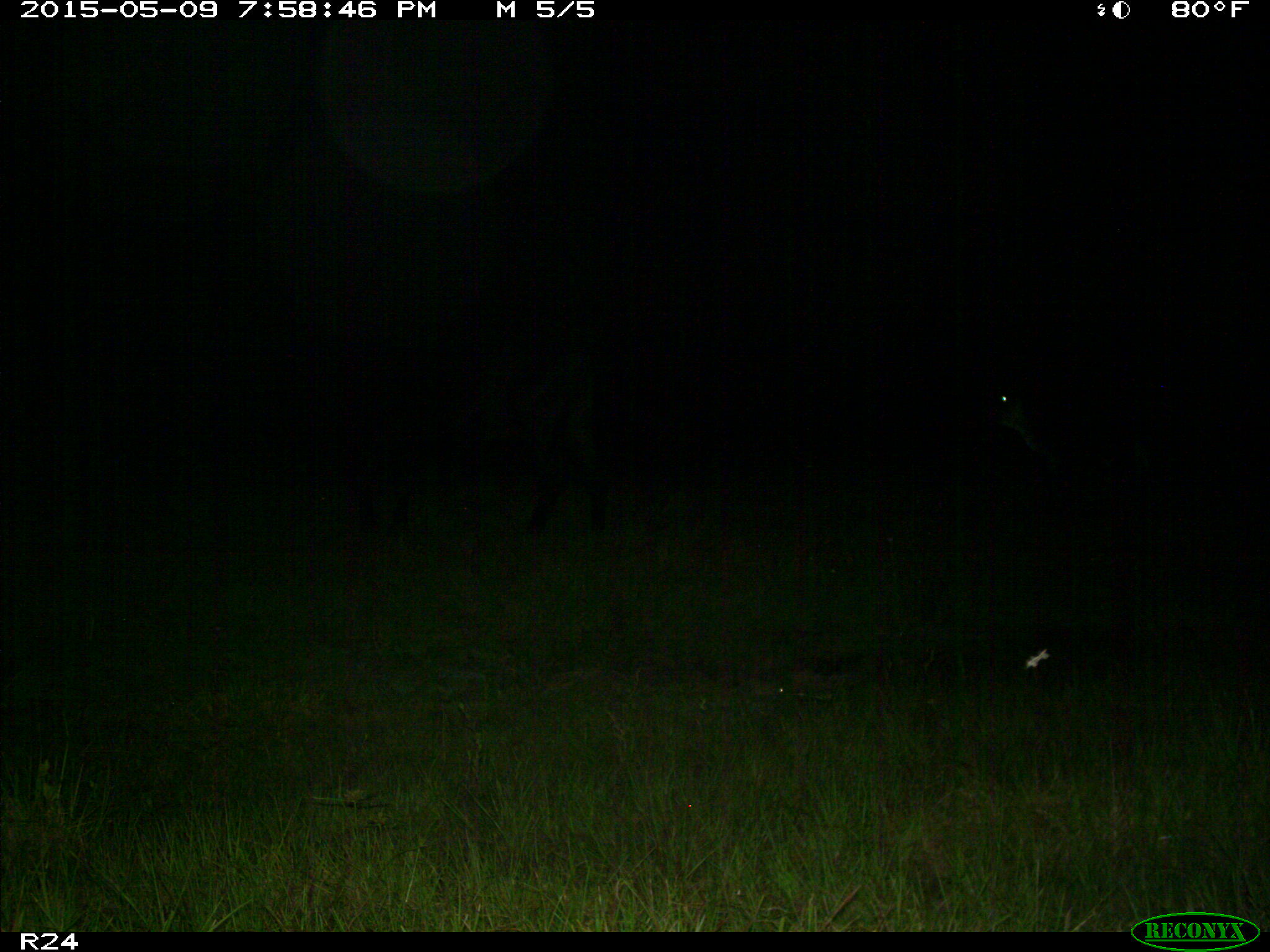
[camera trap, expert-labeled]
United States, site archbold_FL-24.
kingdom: Animalia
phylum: Chordata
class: Mammalia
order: Artiodactyla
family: Bovidae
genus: Bos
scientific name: Bos taurus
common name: domestic cow